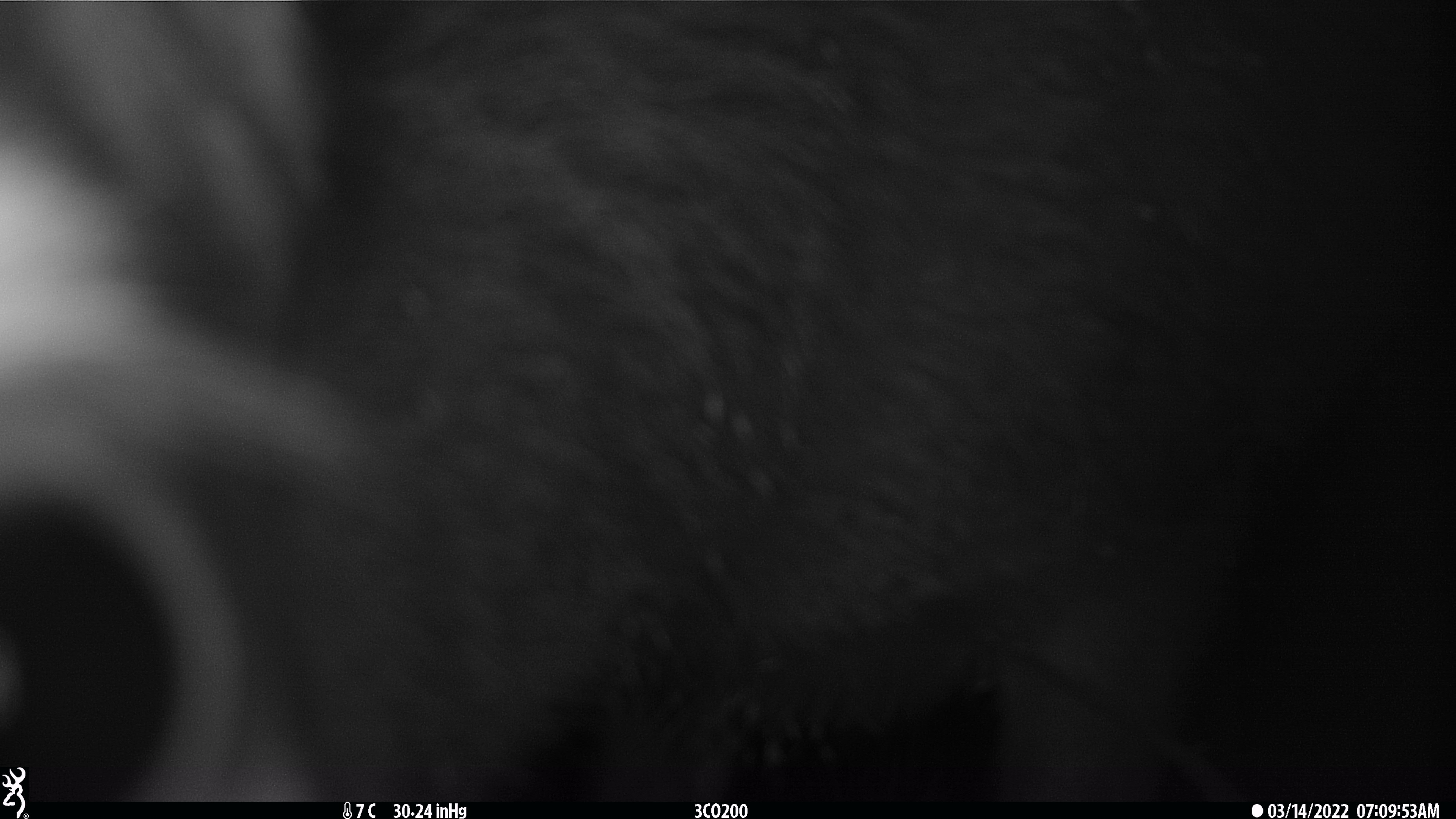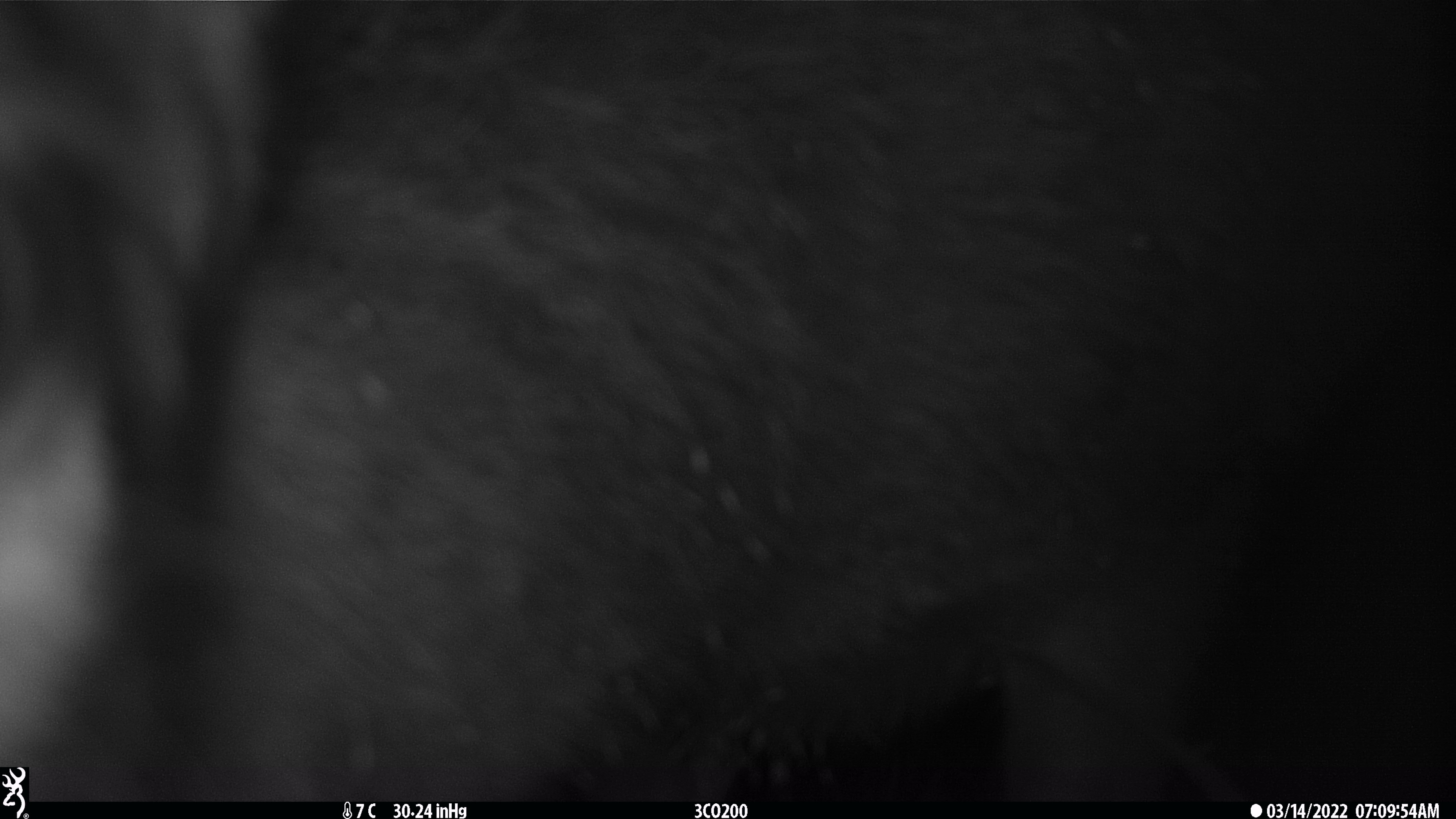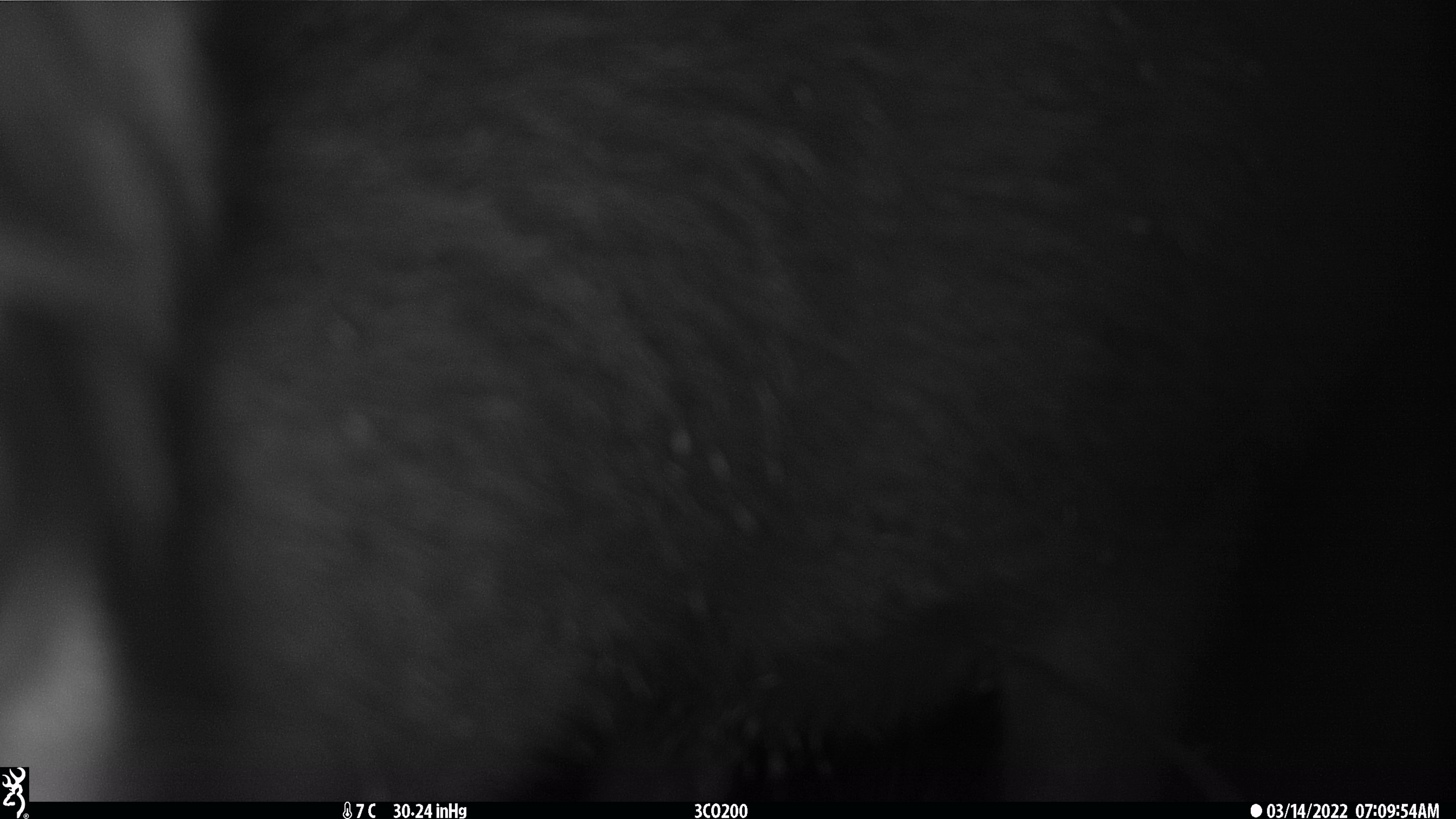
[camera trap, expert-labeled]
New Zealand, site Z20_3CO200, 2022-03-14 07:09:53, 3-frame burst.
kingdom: Animalia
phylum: Chordata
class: Mammalia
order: Artiodactyla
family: Cervidae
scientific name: Cervidae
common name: deer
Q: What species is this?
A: Deer (Cervidae).